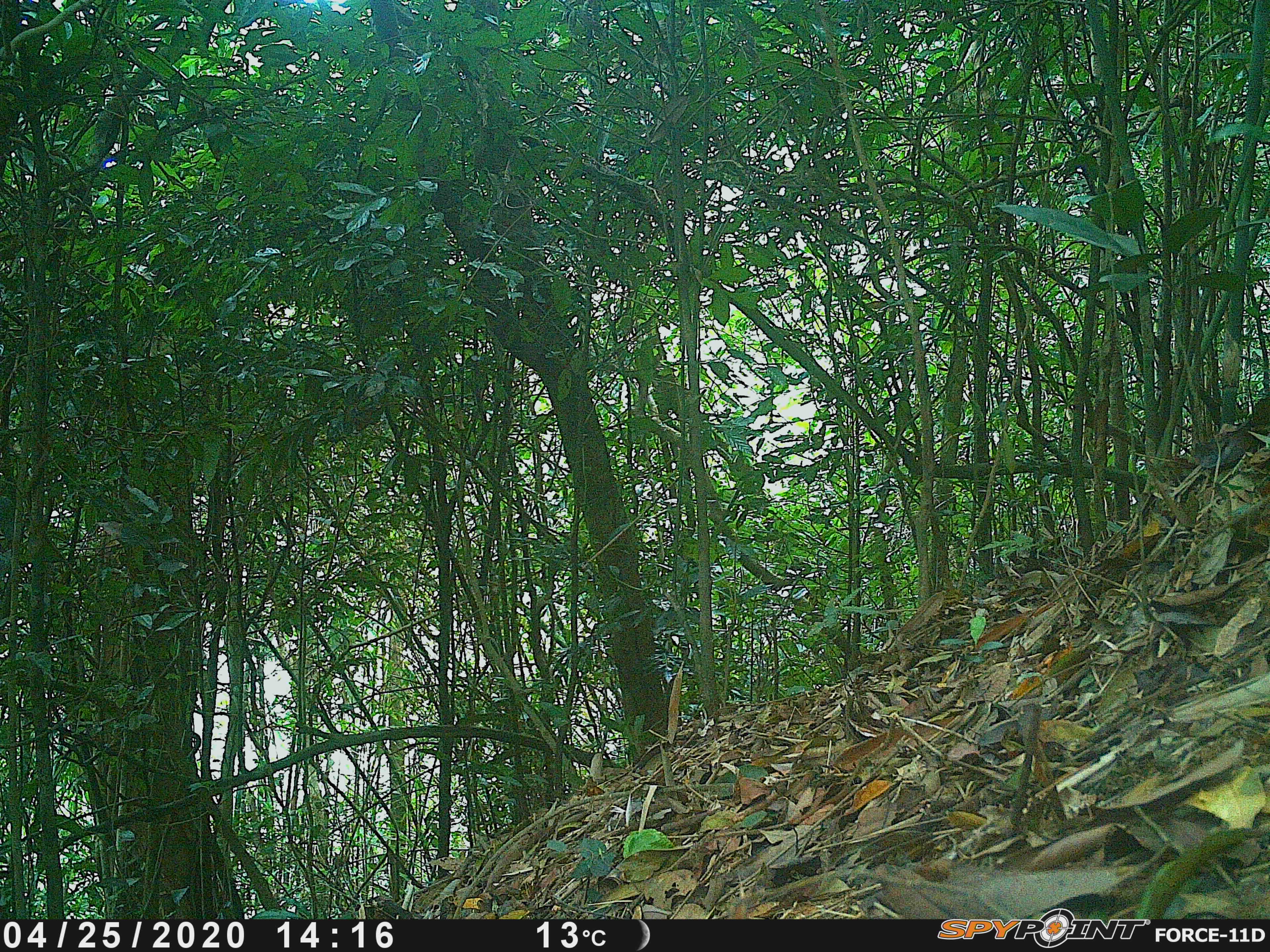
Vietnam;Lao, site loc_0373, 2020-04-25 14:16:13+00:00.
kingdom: Animalia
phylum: Chordata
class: Aves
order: Galliformes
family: Phasianidae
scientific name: Phasianidae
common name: partridge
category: unidentified partridge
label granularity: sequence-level